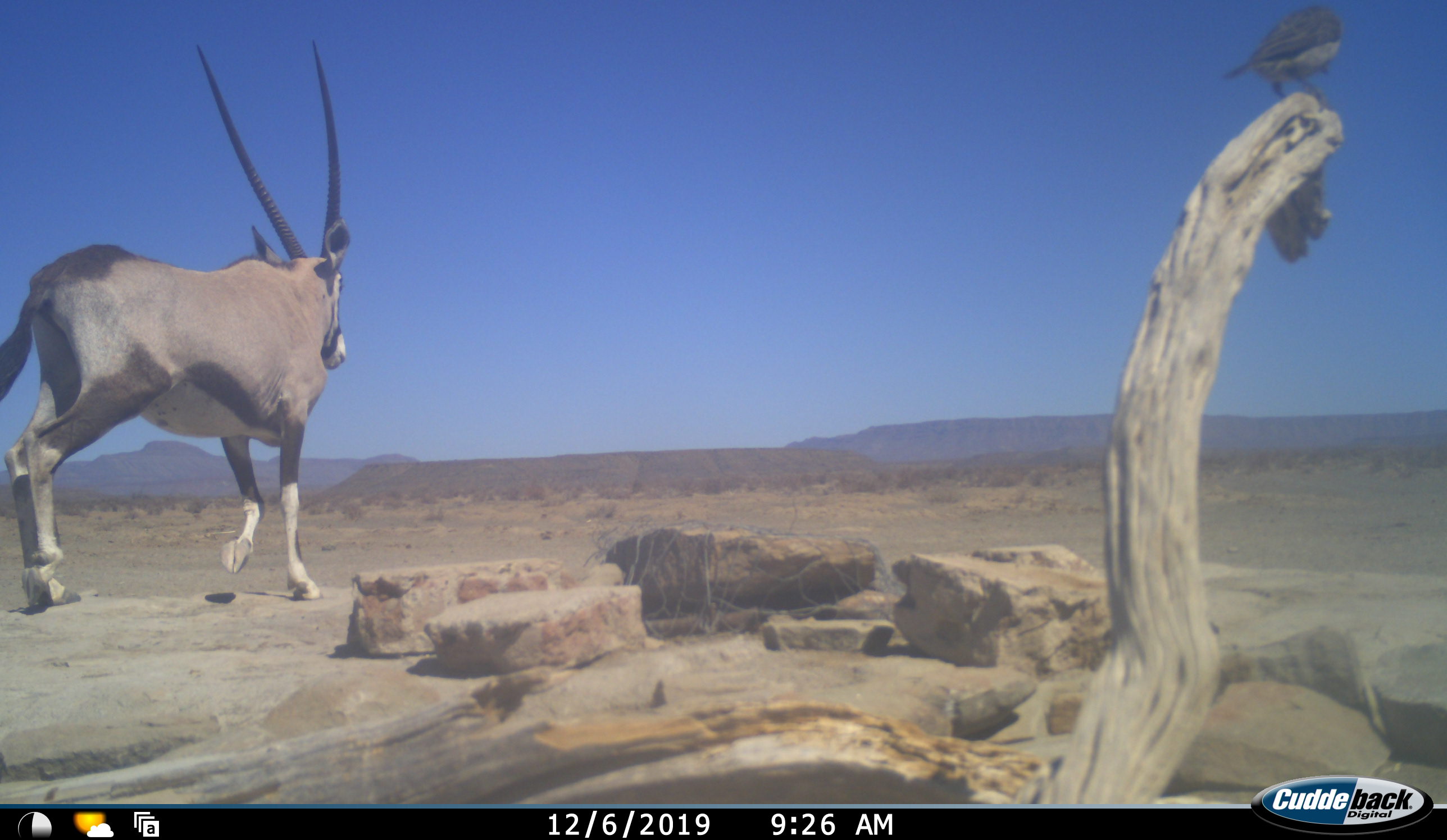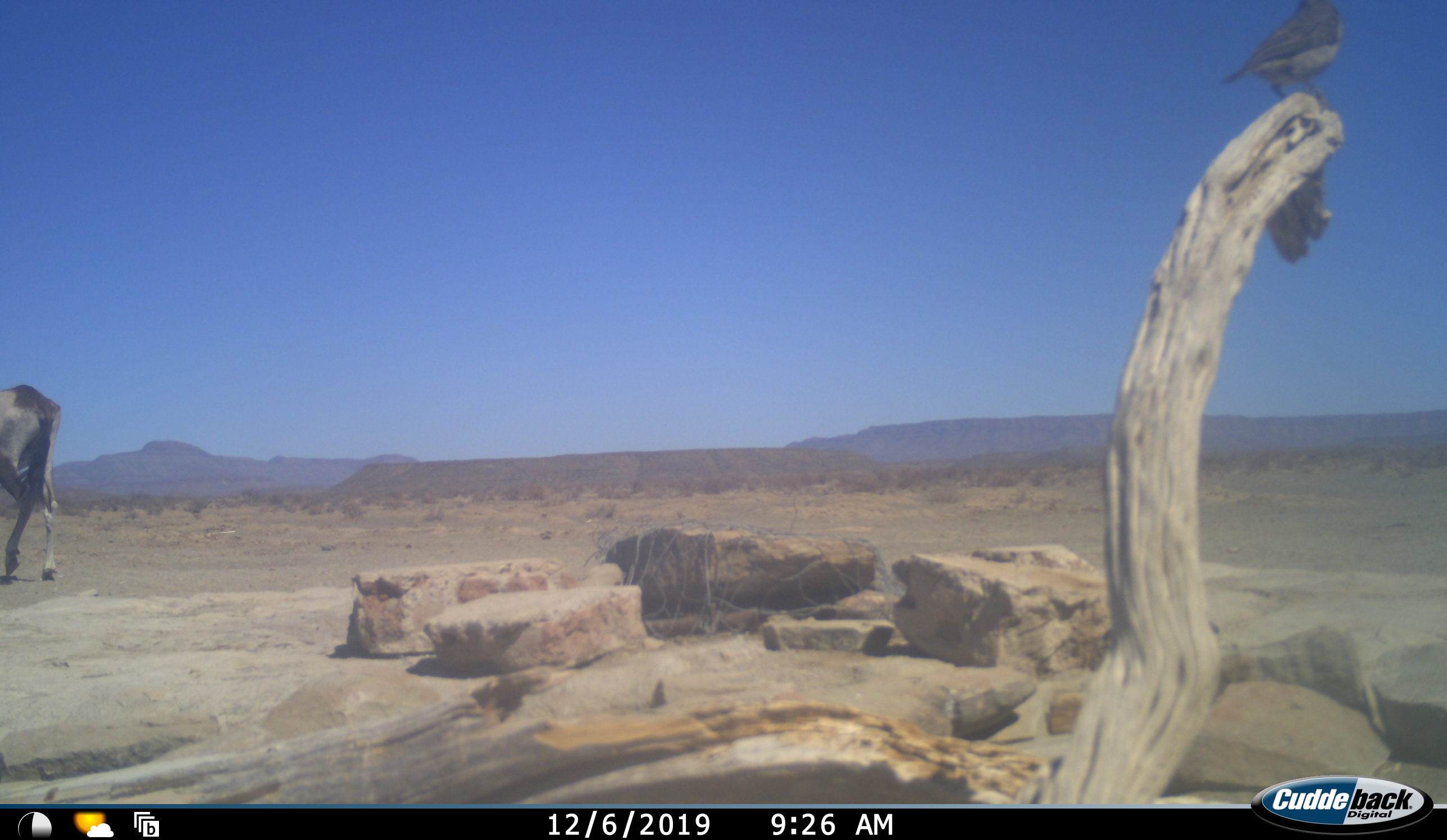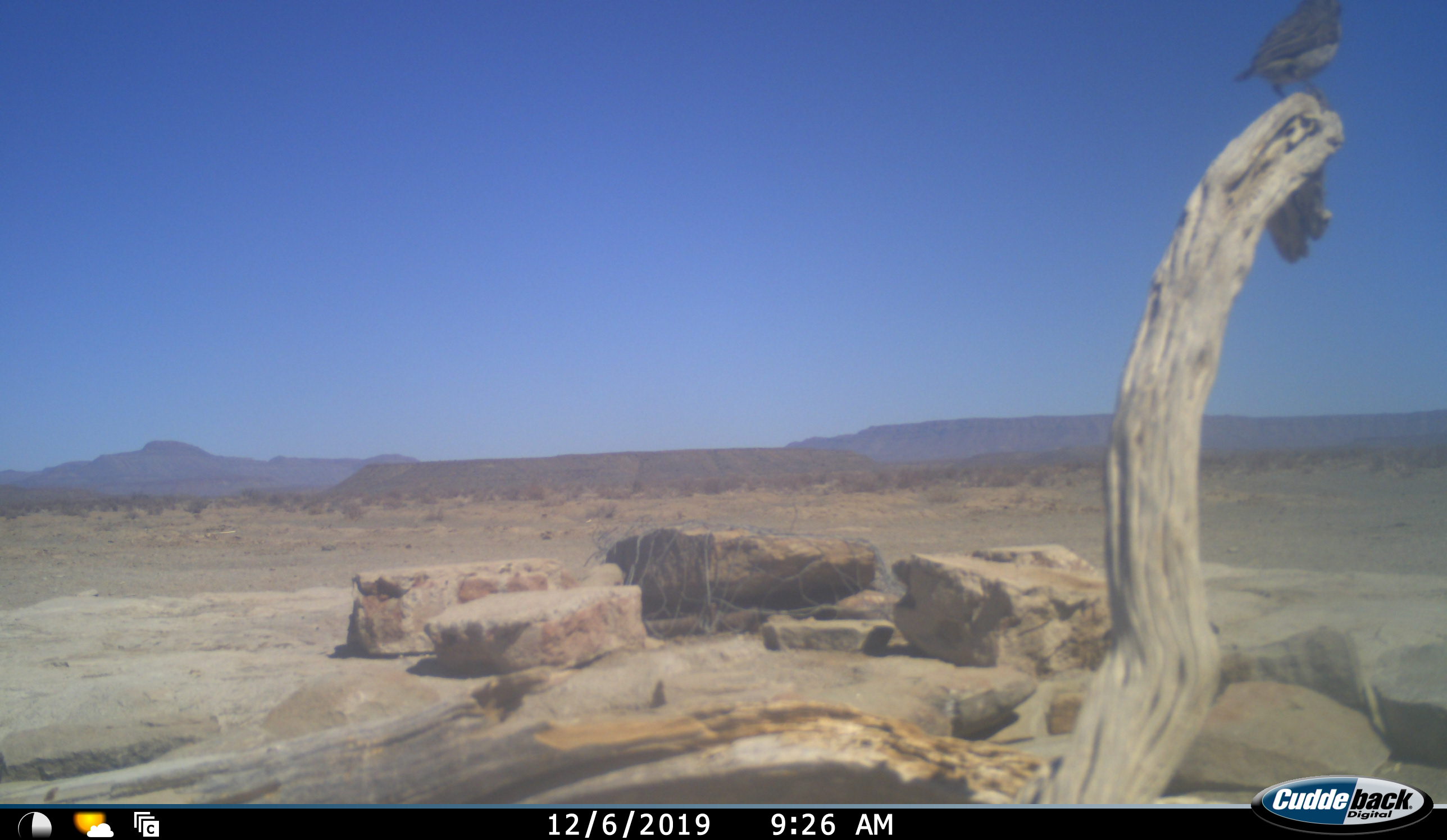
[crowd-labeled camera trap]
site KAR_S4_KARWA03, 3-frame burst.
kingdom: Animalia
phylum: Chordata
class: Aves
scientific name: Aves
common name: bird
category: birdother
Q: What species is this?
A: Birdother (bird) (Aves).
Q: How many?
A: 1.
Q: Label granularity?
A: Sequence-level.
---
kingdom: Animalia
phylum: Chordata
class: Mammalia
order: Artiodactyla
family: Bovidae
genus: Oryx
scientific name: Oryx gazella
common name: gemsbok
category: oryx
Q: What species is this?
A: Oryx (gemsbok) (Oryx gazella).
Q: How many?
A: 1.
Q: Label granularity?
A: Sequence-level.